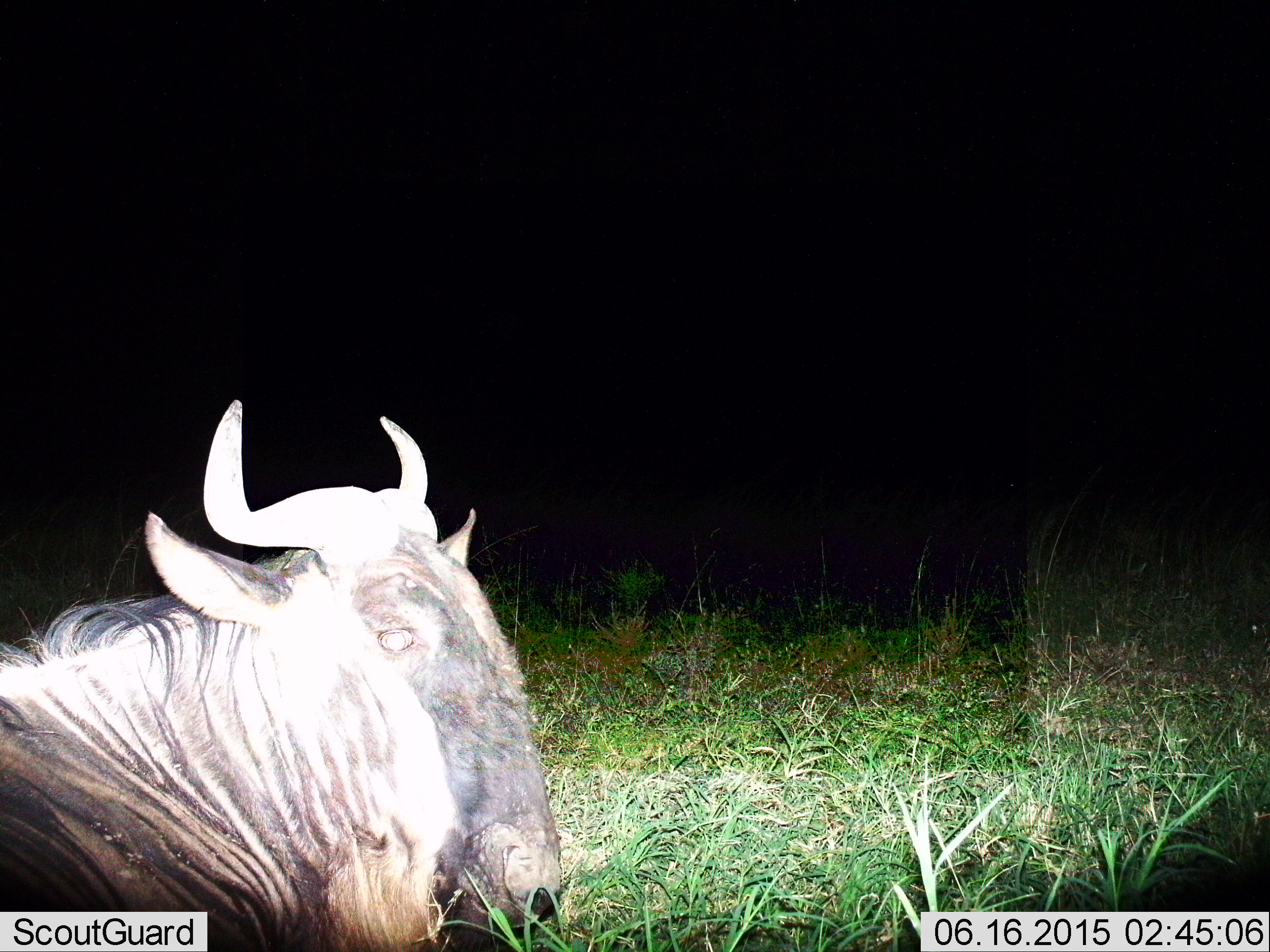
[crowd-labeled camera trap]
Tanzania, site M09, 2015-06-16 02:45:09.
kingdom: Animalia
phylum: Chordata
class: Mammalia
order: Artiodactyla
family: Bovidae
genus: Connochaetes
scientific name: Connochaetes taurinus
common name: blue wildebeest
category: wildebeest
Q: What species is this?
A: Wildebeest (blue wildebeest) (Connochaetes taurinus).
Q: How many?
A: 1.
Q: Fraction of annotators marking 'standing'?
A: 10%.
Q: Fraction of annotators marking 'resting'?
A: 70%.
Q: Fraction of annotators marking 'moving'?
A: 20%.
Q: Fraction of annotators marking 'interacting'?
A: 0%.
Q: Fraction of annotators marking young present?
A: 0%.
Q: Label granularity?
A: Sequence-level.